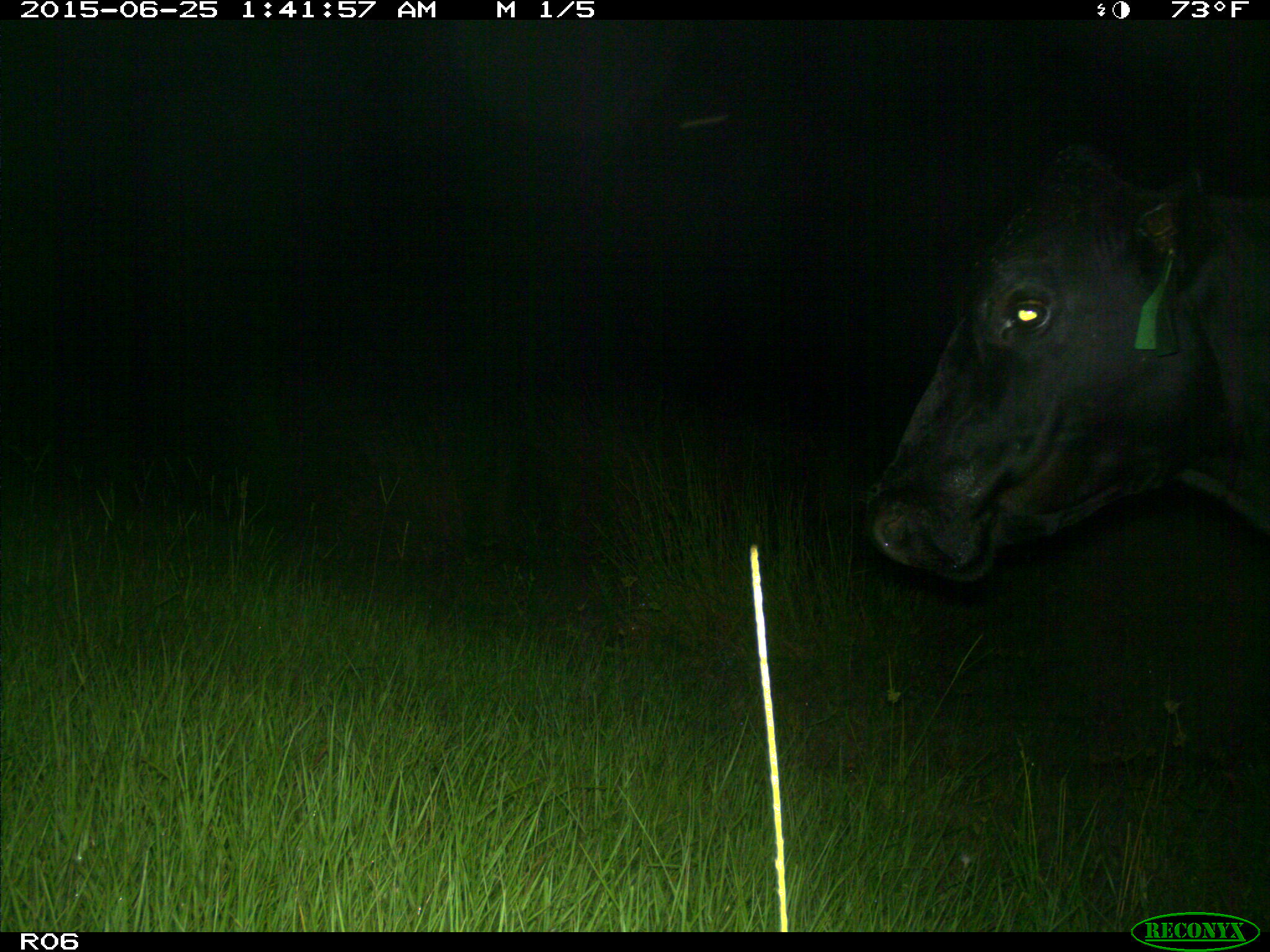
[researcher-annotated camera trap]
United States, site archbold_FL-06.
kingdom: Animalia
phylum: Chordata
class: Mammalia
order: Artiodactyla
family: Bovidae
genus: Bos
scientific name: Bos taurus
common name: domestic cow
Bos taurus (domestic cow).